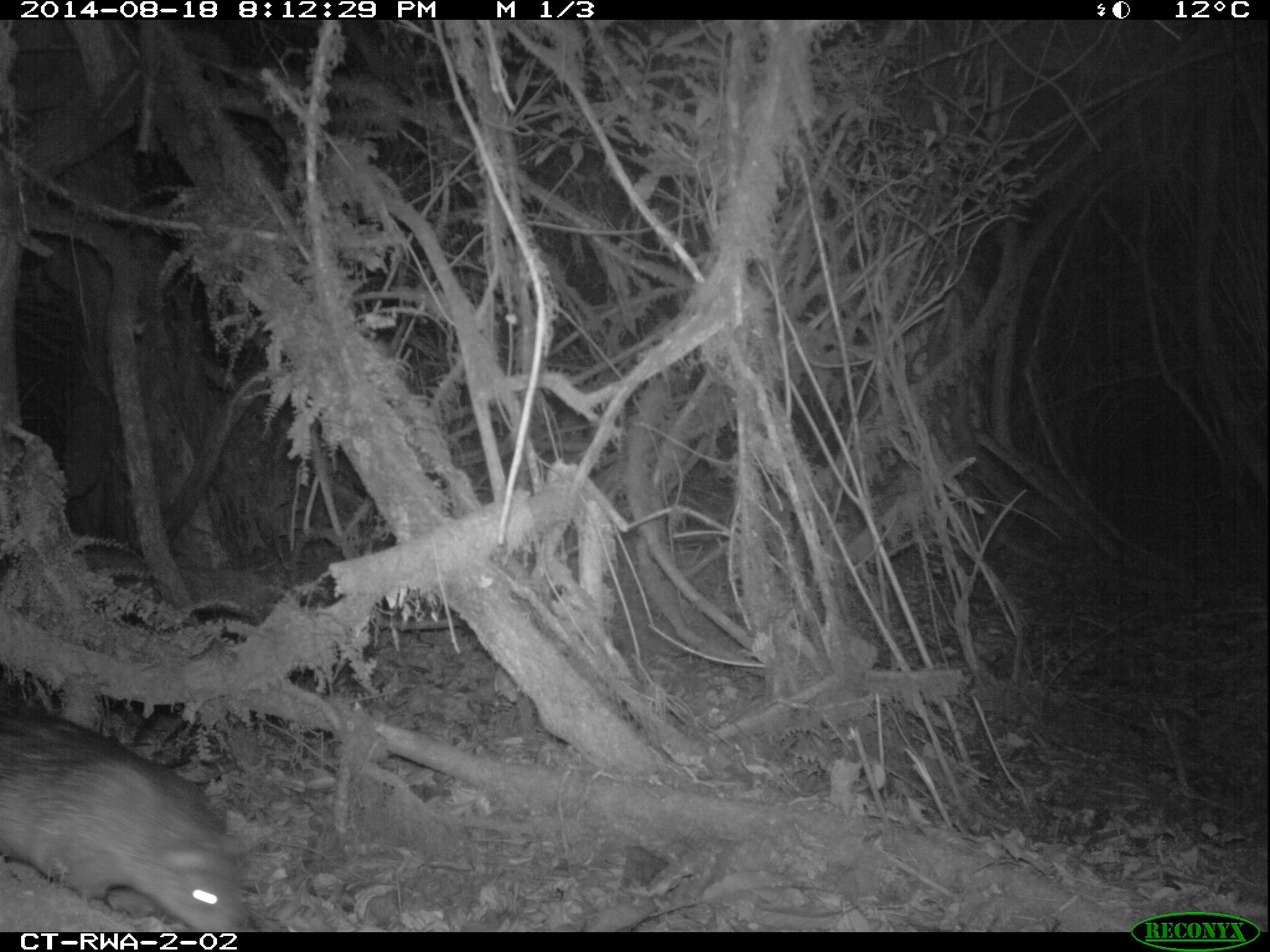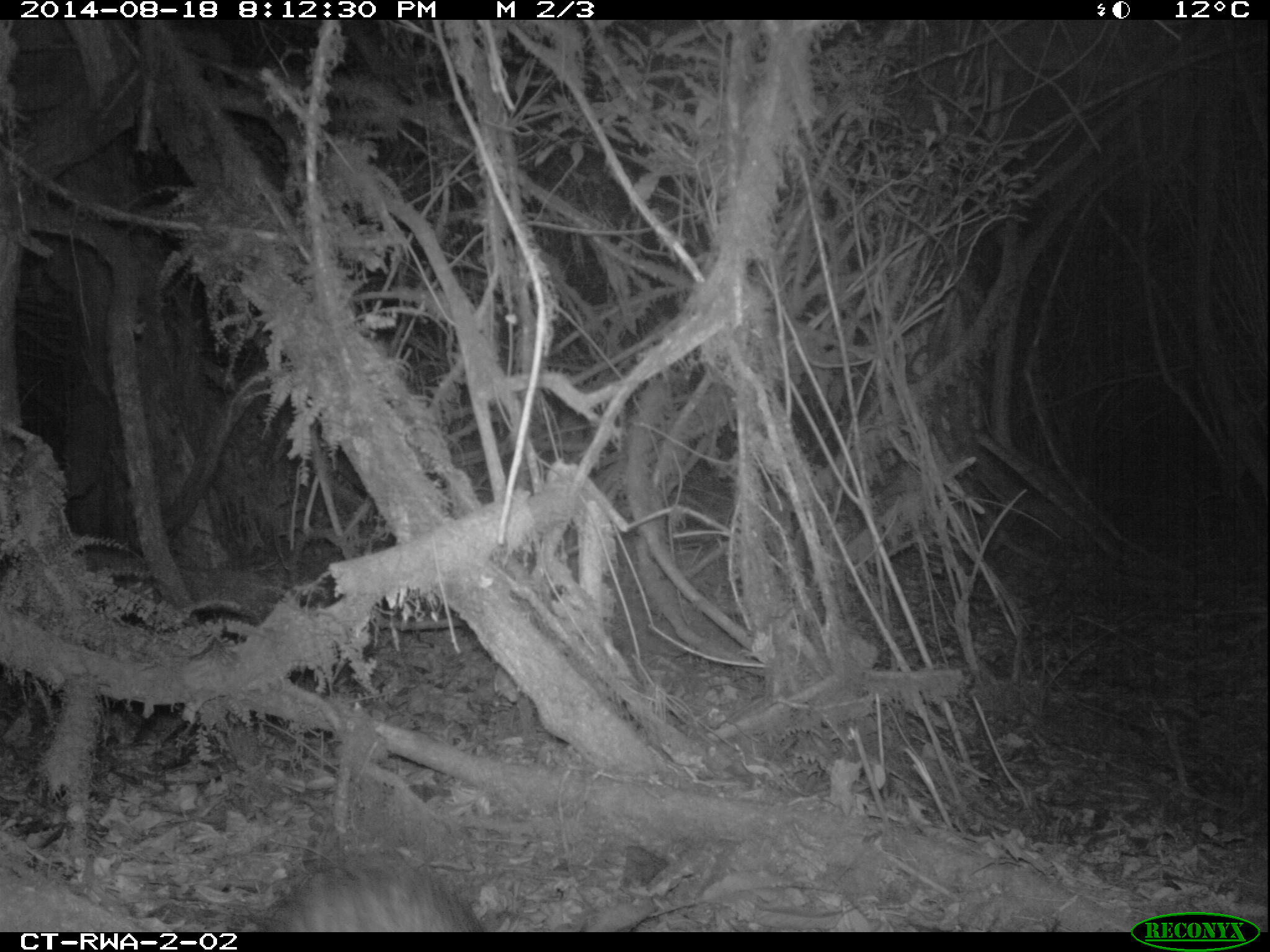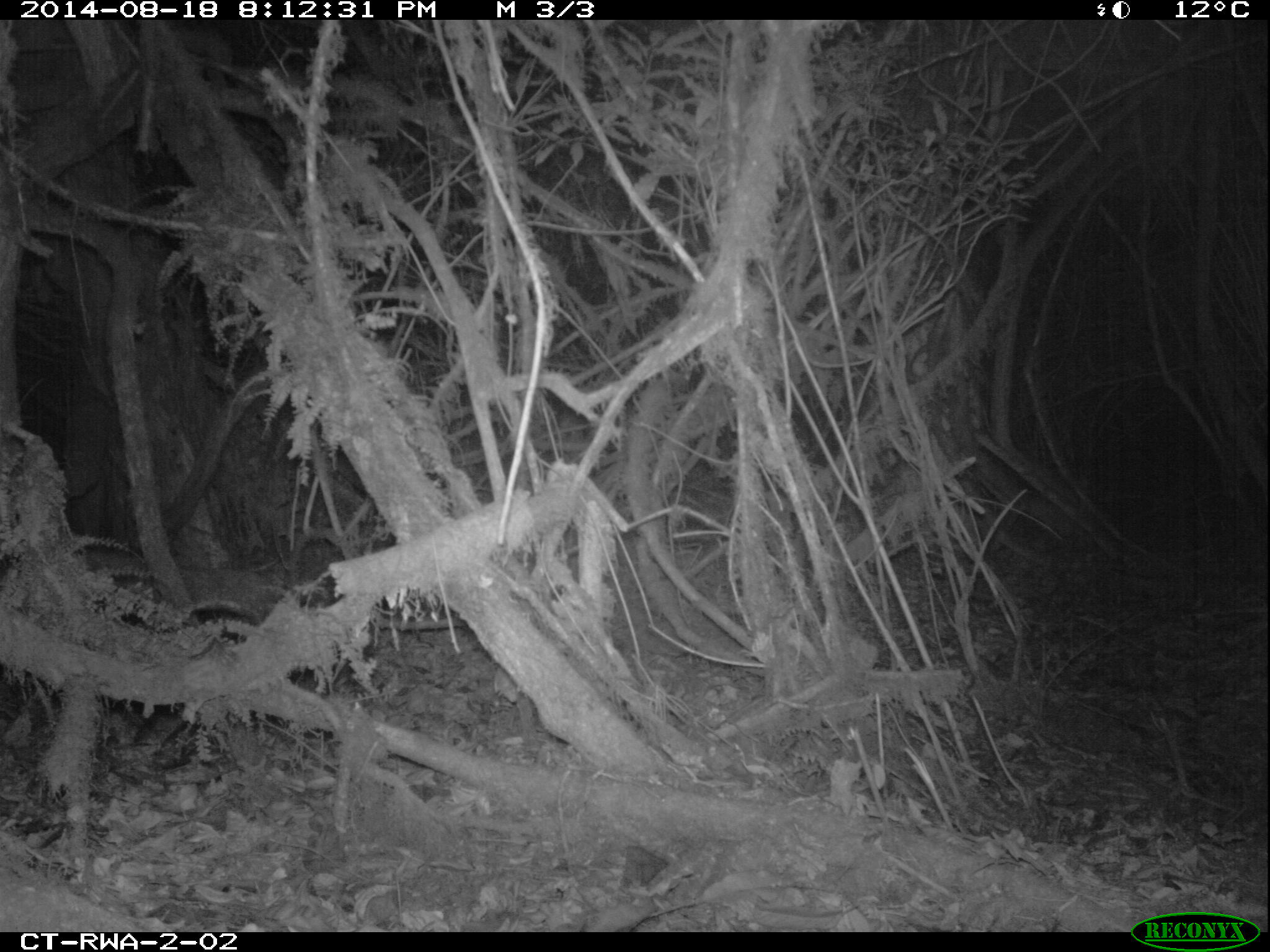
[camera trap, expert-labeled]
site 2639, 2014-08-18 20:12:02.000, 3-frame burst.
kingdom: Animalia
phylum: Chordata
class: Mammalia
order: Rodentia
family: Nesomyidae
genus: Cricetomys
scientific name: Cricetomys gambianus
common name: african giant pouched rat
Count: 1.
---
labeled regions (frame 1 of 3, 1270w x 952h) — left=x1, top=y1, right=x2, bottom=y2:
cricetomys gambianus: left=1, top=693, right=264, bottom=930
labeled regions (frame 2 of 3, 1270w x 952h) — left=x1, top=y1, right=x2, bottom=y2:
cricetomys gambianus: left=245, top=841, right=492, bottom=931